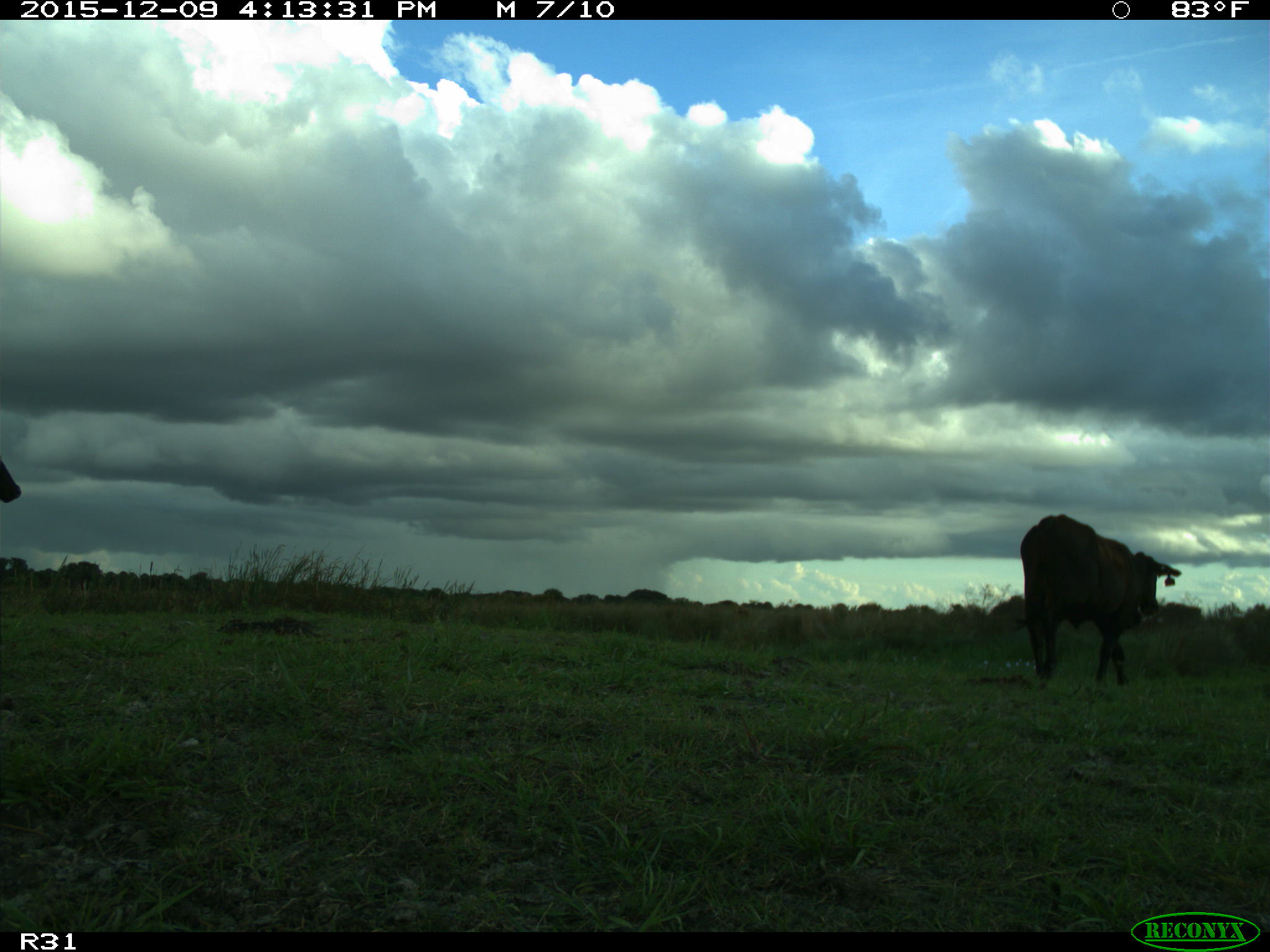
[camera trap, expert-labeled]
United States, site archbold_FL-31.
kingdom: Animalia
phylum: Chordata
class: Mammalia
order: Artiodactyla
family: Bovidae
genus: Bos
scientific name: Bos taurus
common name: domestic cow